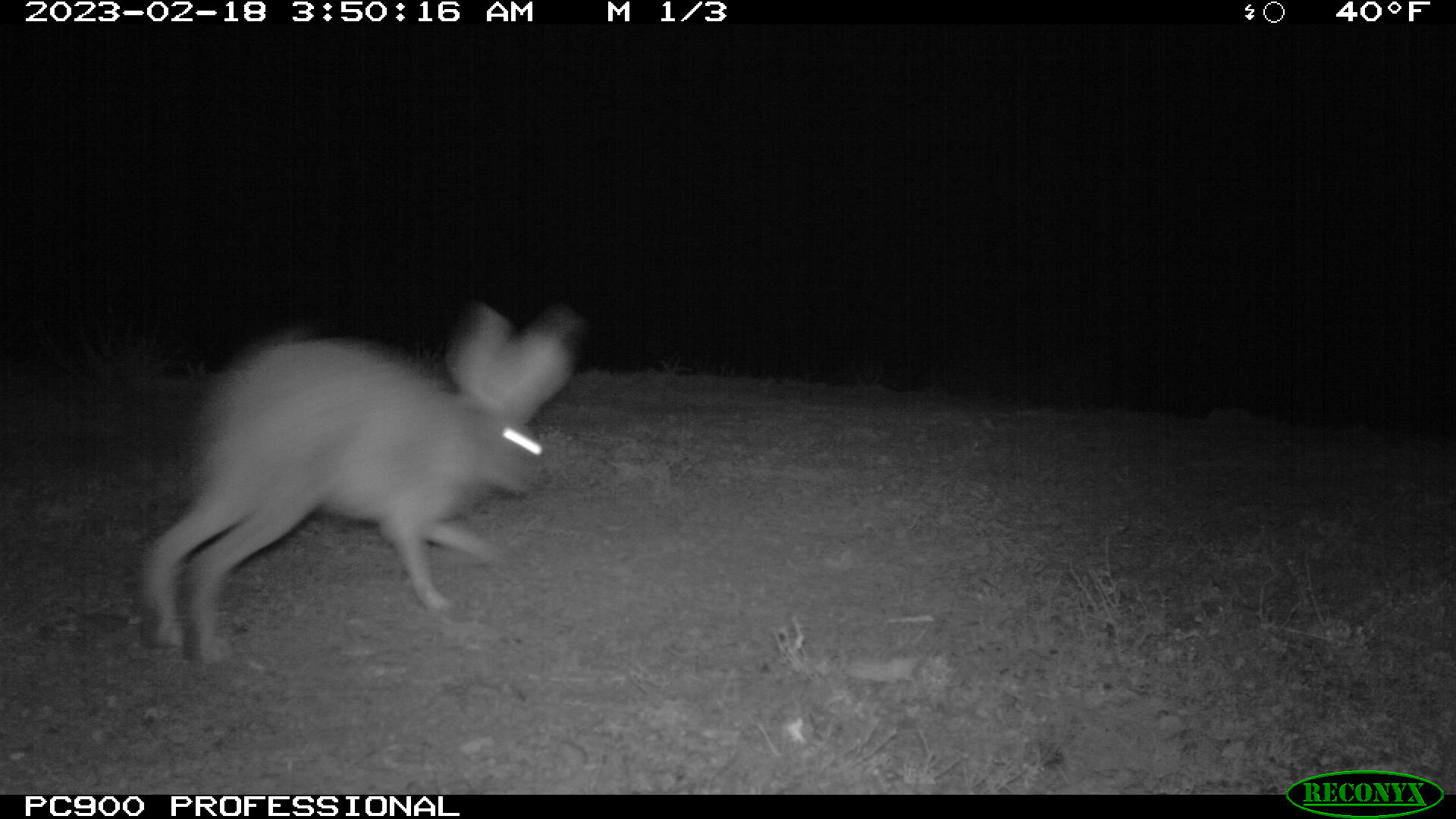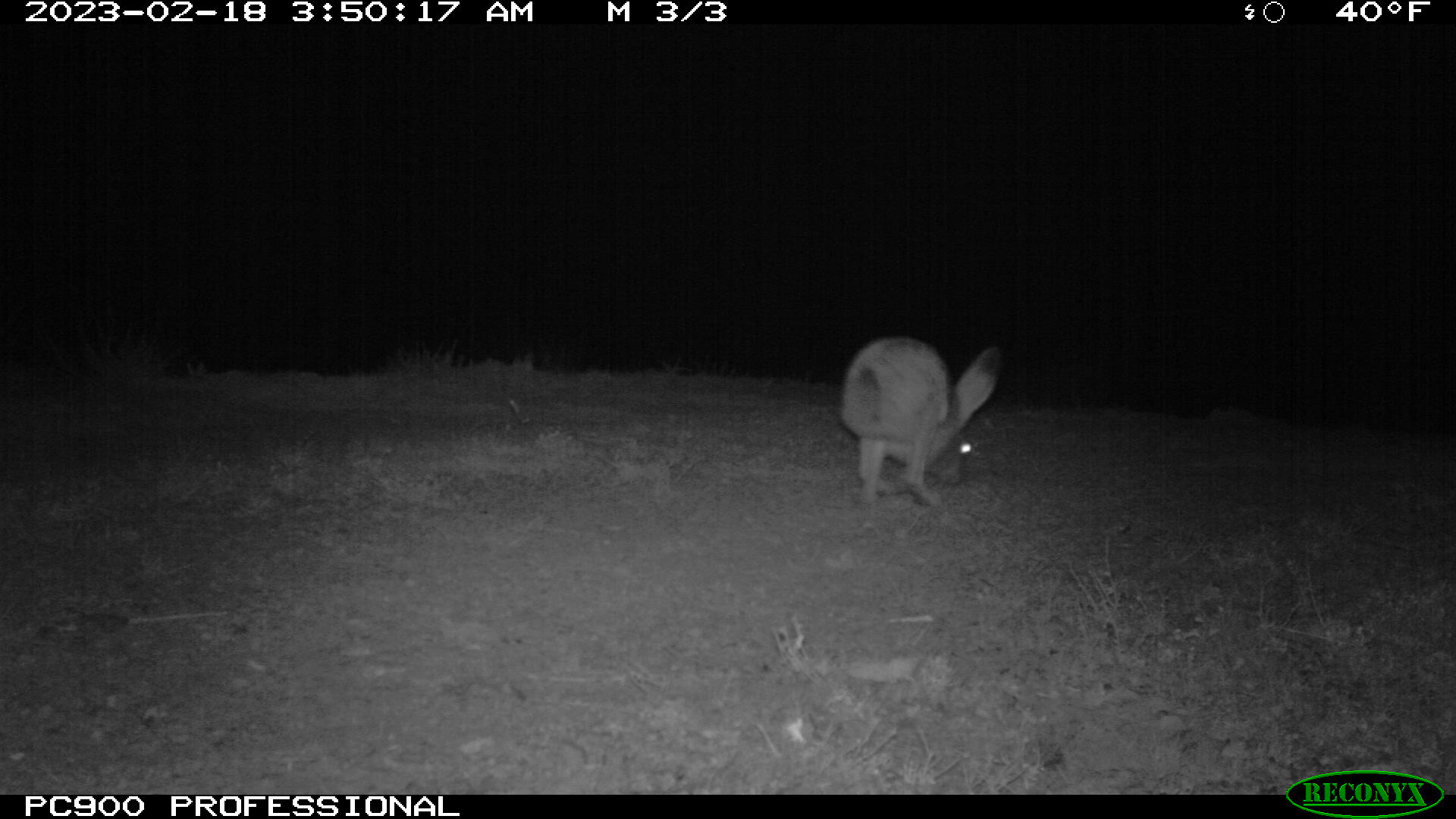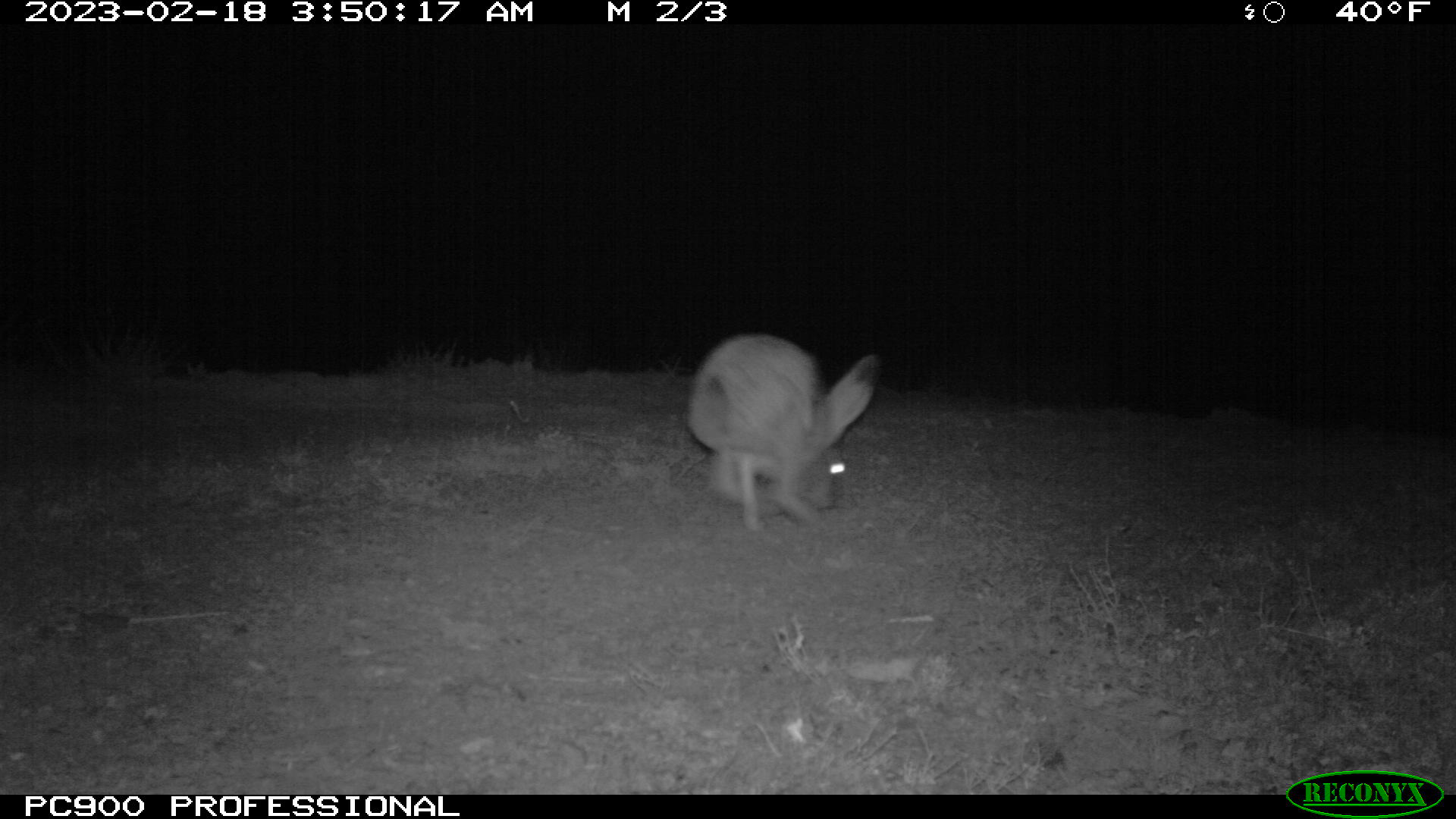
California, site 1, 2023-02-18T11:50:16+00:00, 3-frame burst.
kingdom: Animalia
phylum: Chordata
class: Mammalia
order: Lagomorpha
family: Leporidae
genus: Lepus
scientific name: Lepus californicus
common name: black-tailed jackrabbit